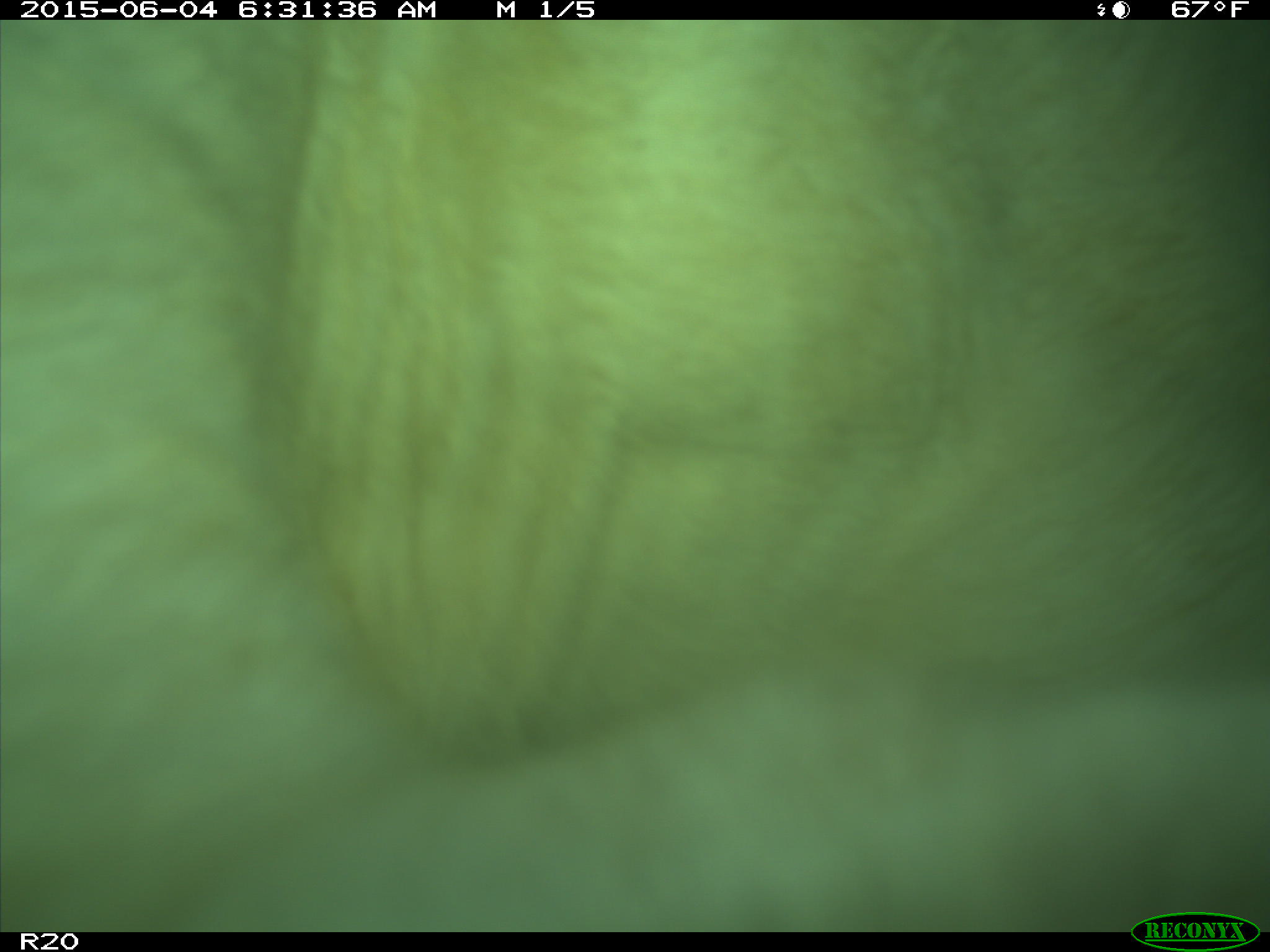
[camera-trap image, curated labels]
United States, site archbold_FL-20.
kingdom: Animalia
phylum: Chordata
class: Mammalia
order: Artiodactyla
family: Bovidae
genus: Bos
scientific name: Bos taurus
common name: domestic cow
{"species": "Bos taurus (domestic cow)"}